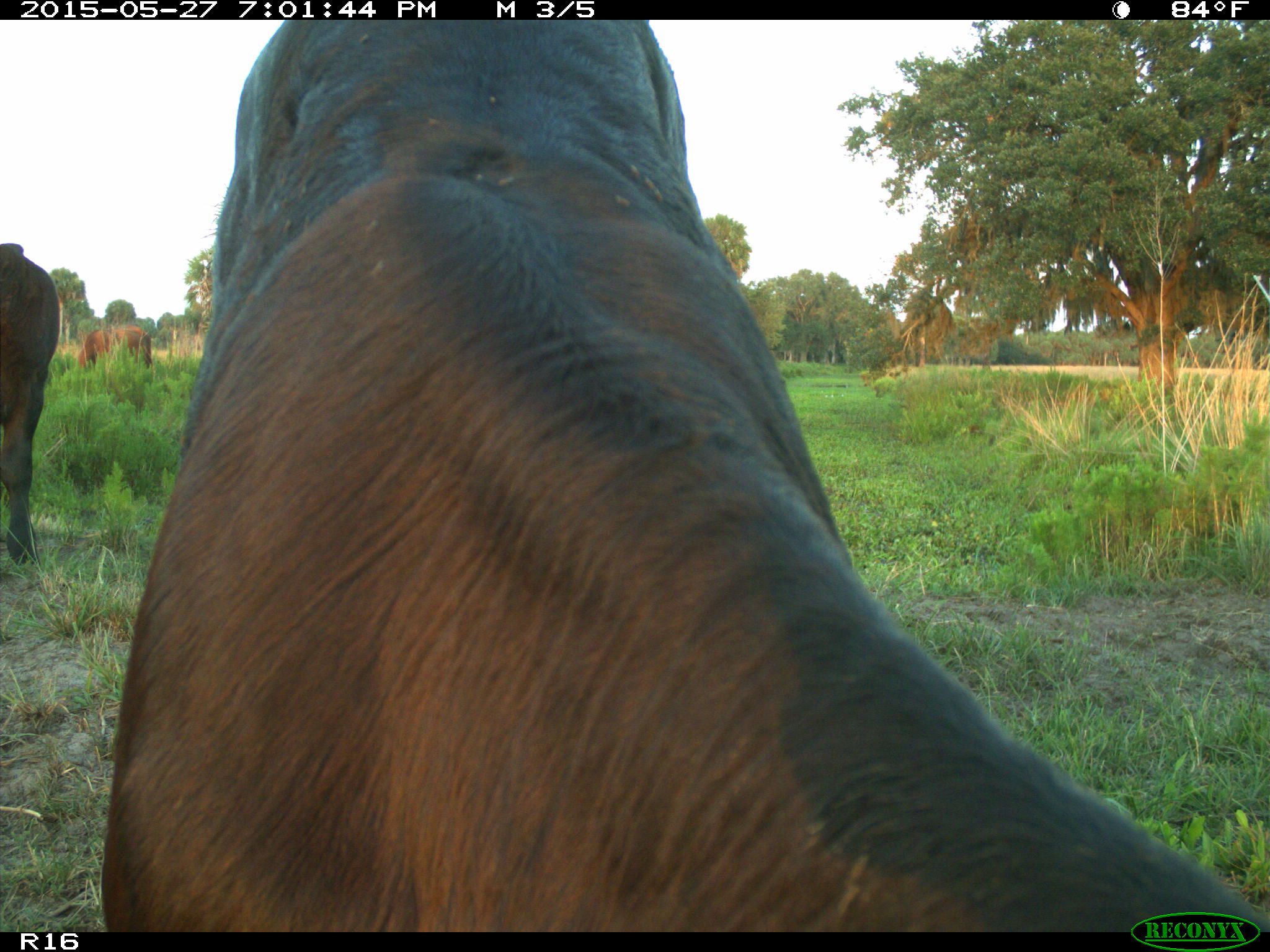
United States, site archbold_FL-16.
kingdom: Animalia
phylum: Chordata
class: Mammalia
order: Artiodactyla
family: Bovidae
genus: Bos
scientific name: Bos taurus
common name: domestic cow